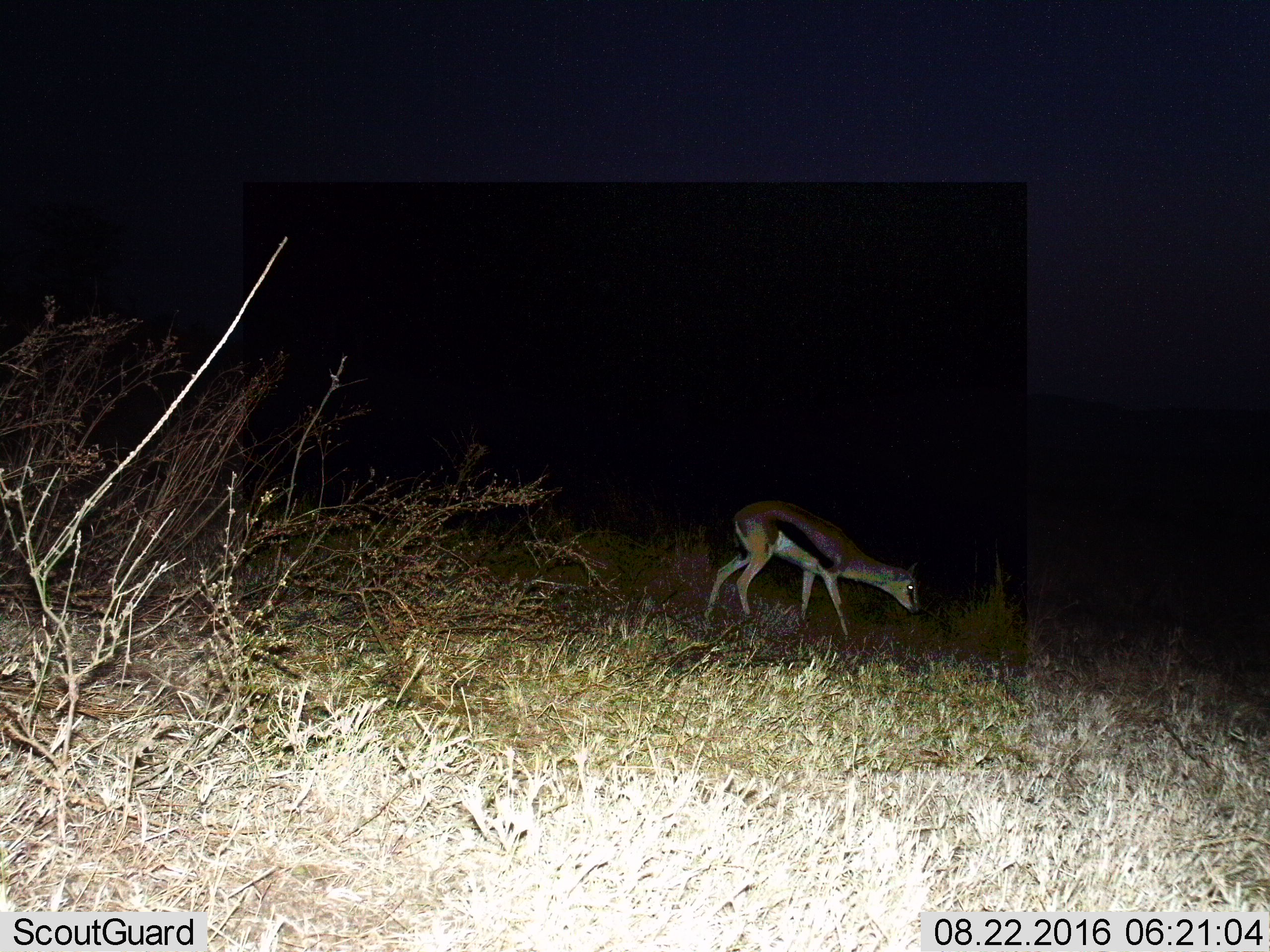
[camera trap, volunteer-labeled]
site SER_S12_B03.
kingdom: Animalia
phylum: Chordata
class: Mammalia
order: Artiodactyla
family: Bovidae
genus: Eudorcas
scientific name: Eudorcas thomsonii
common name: thomson's gazelle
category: gazellethomsons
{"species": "gazellethomsons (thomson's gazelle) (Eudorcas thomsonii)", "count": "1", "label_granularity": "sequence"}